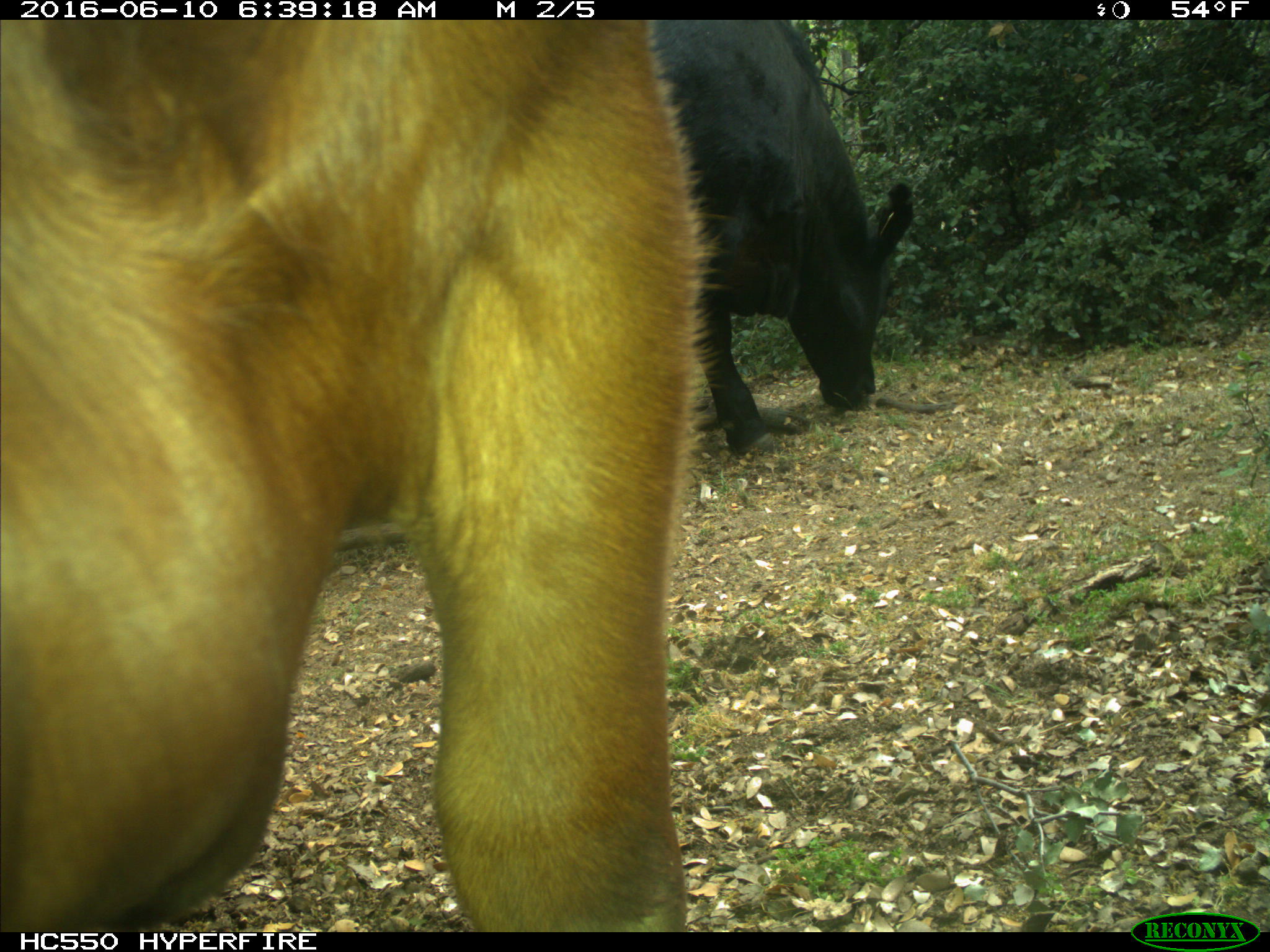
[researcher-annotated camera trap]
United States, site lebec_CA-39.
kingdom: Animalia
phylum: Chordata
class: Mammalia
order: Artiodactyla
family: Bovidae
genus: Bos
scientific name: Bos taurus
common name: domestic cow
Bos taurus (domestic cow).